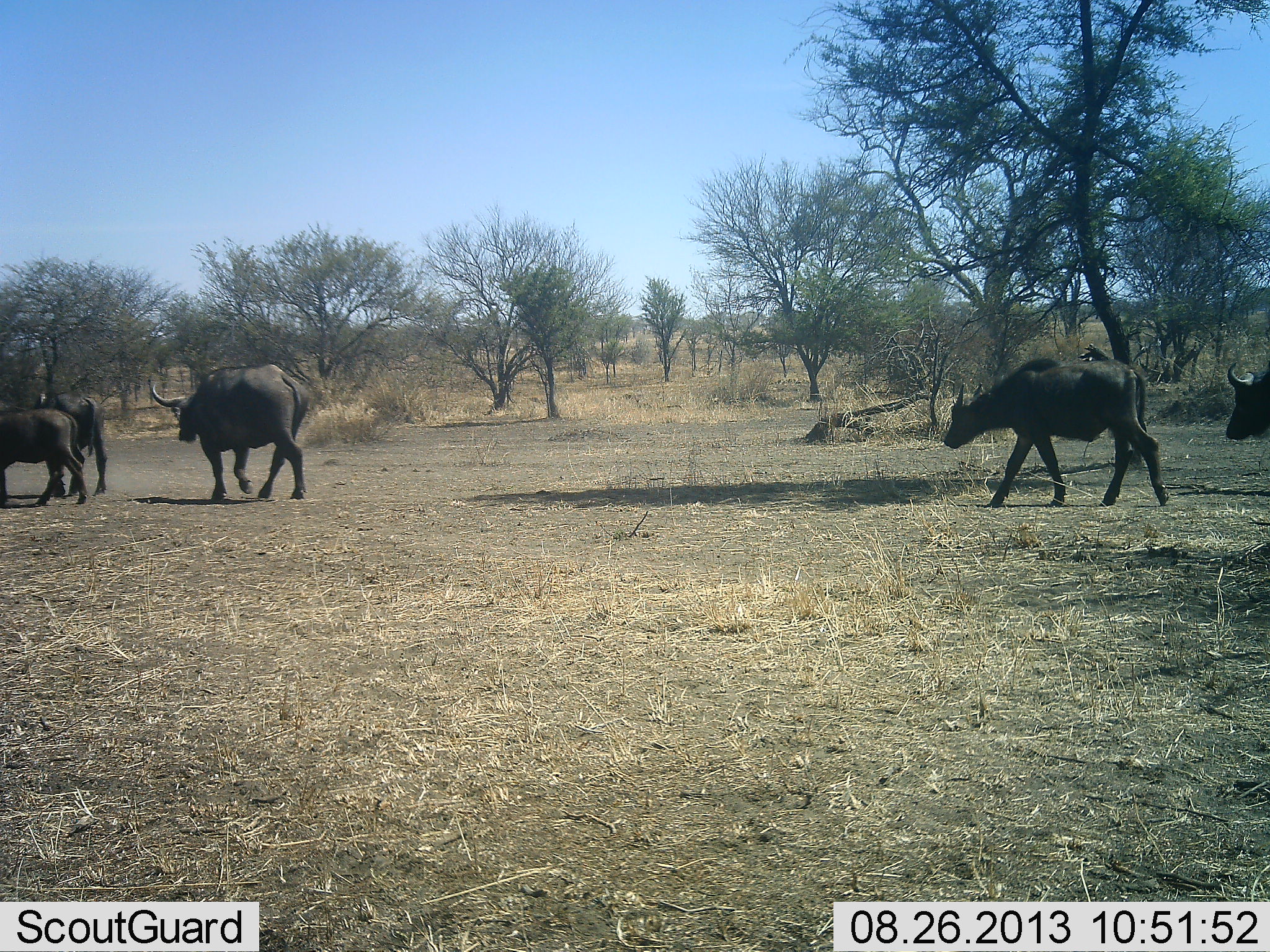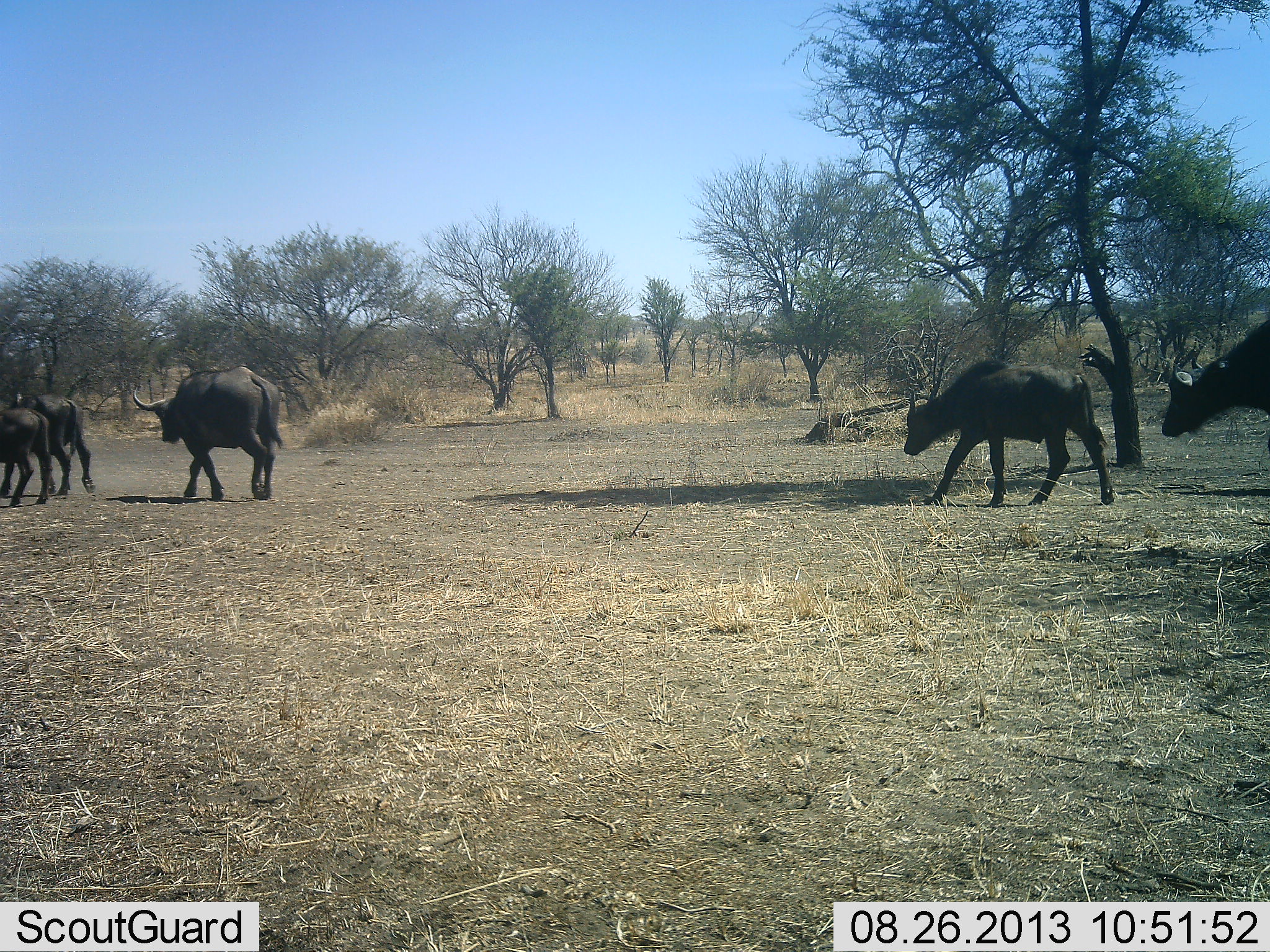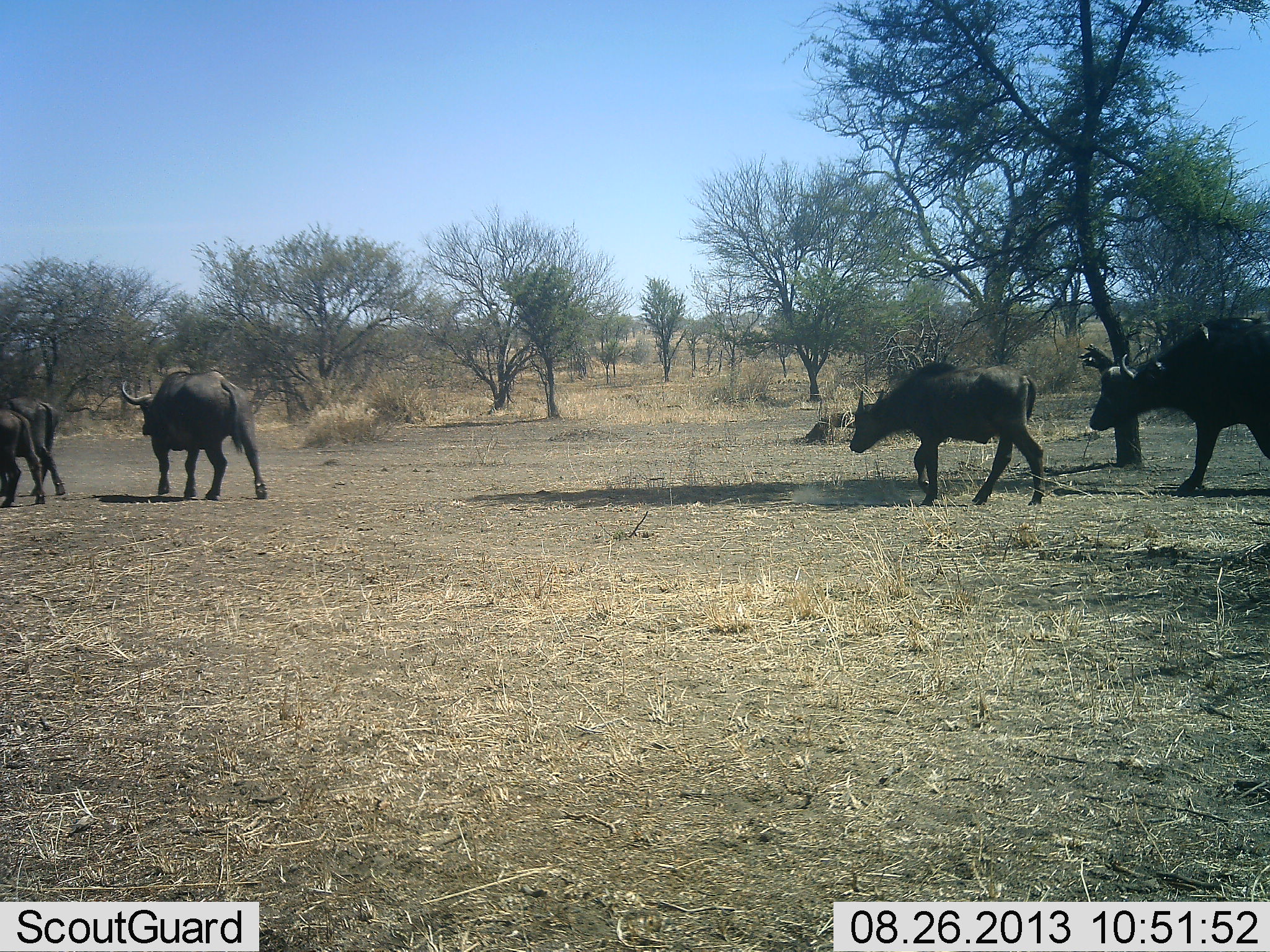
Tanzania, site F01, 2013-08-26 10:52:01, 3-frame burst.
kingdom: Animalia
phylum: Chordata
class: Mammalia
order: Artiodactyla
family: Bovidae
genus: Syncerus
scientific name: Syncerus caffer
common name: cape buffalo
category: buffalo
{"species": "buffalo (cape buffalo) (Syncerus caffer)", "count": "5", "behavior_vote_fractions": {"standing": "4%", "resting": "0%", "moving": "100%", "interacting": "0%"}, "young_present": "48%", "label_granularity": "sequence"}